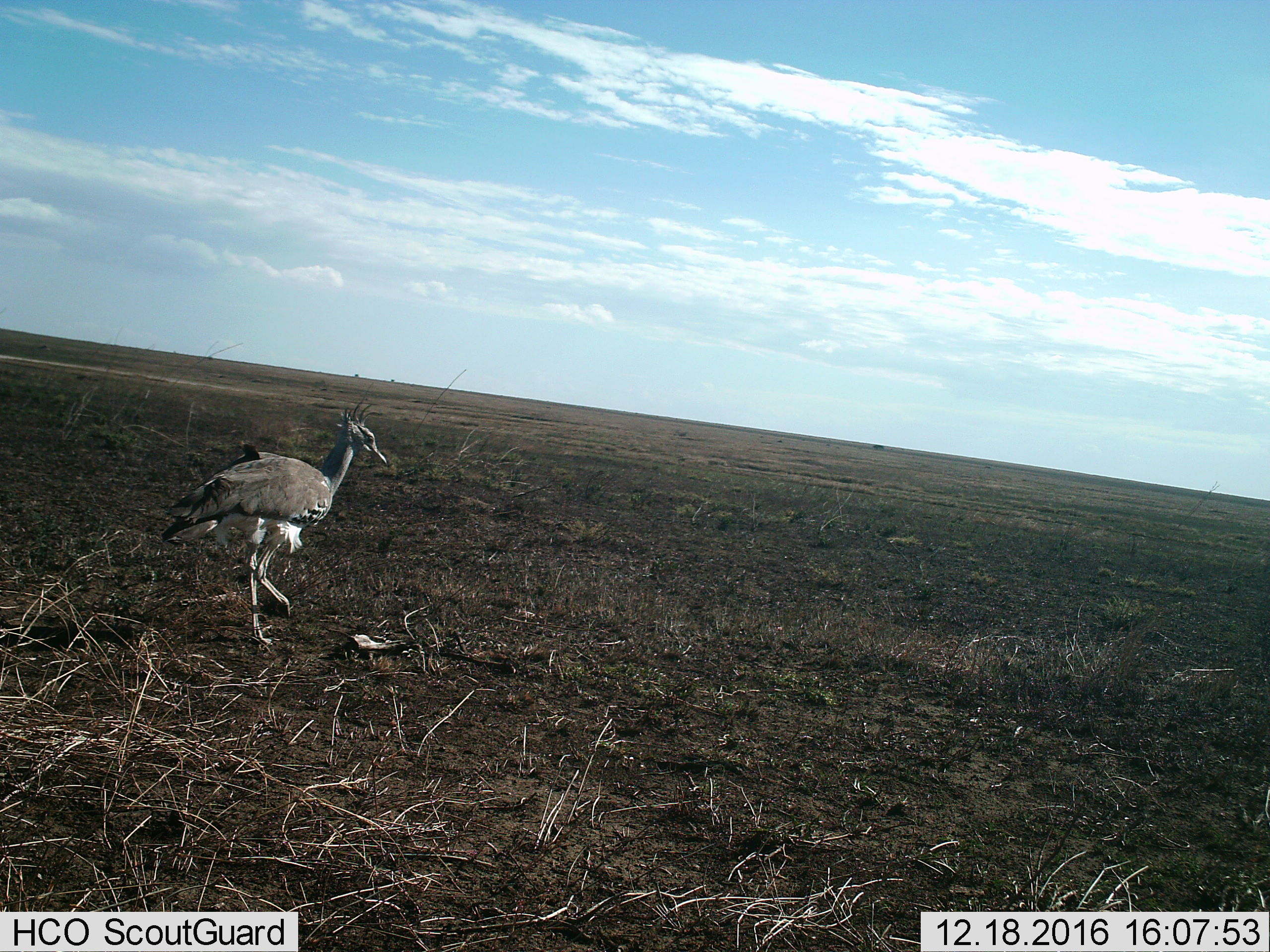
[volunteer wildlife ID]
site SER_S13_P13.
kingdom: Animalia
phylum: Chordata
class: Aves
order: Otidiformes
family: Otididae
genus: Ardeotis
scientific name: Ardeotis kori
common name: kori bustard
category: bustardkori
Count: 1.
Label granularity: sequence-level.